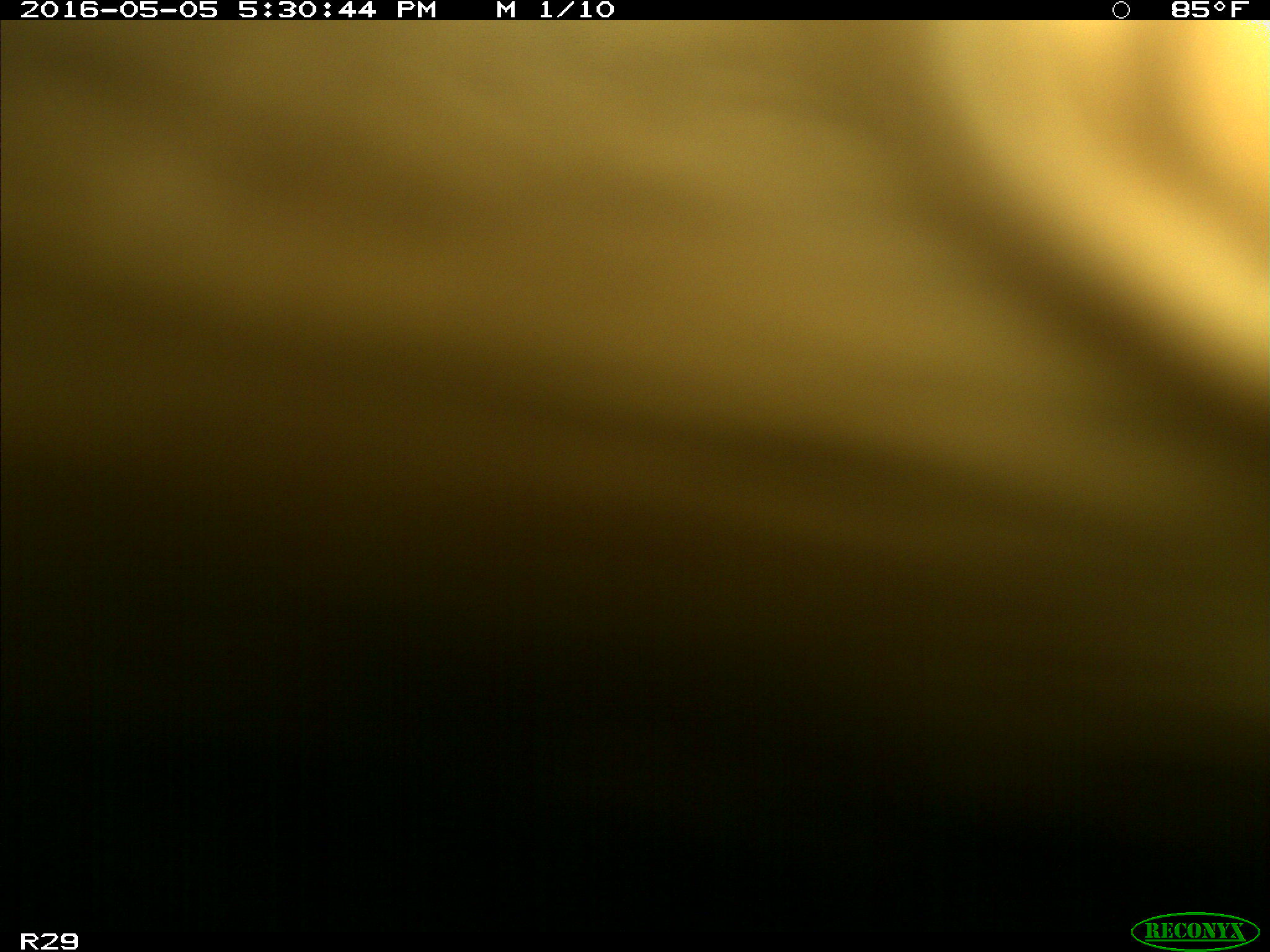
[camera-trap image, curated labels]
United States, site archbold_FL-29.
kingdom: Animalia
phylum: Chordata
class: Mammalia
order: Artiodactyla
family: Bovidae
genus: Bos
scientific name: Bos taurus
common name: domestic cow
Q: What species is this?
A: Bos taurus (domestic cow).